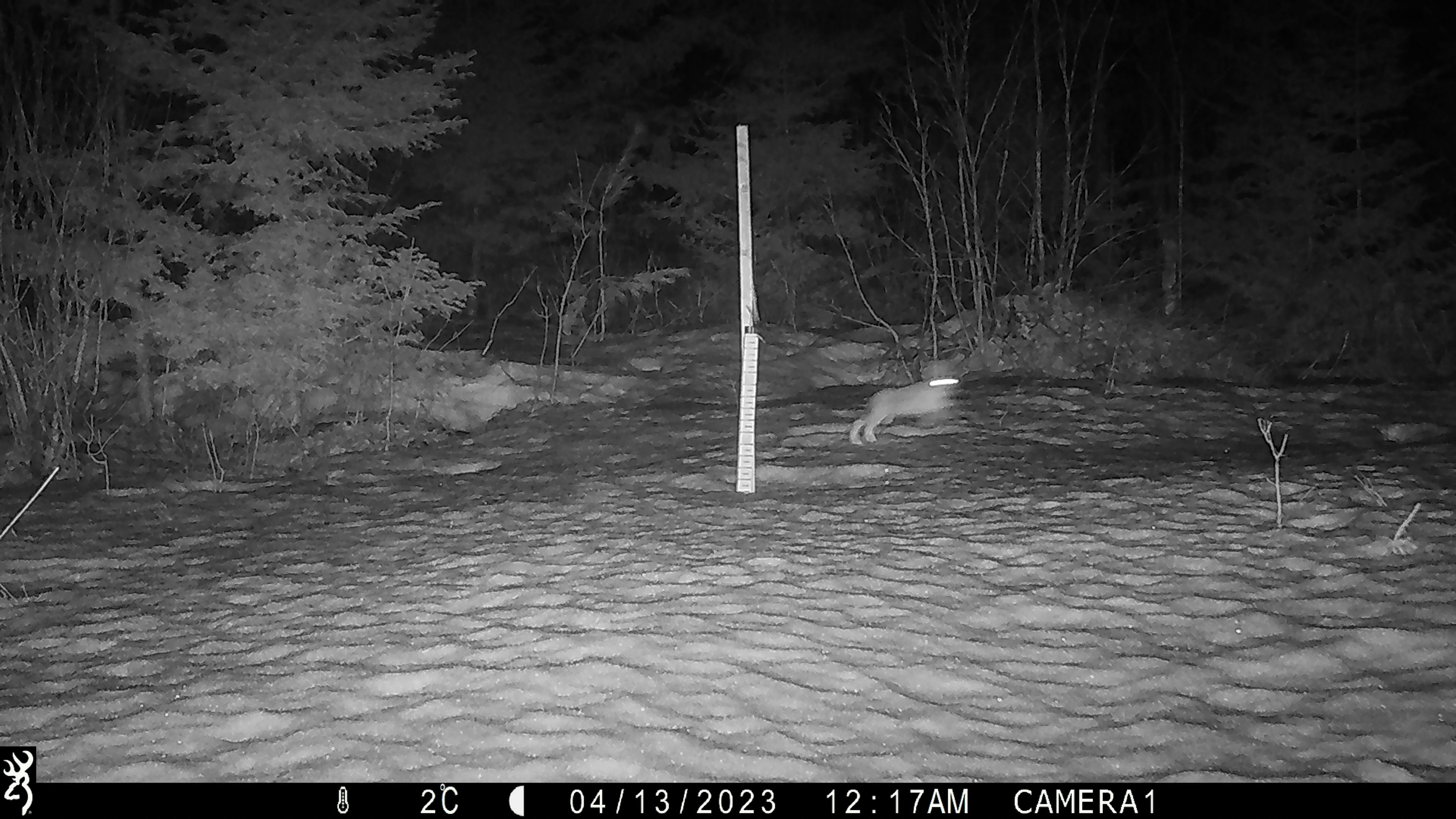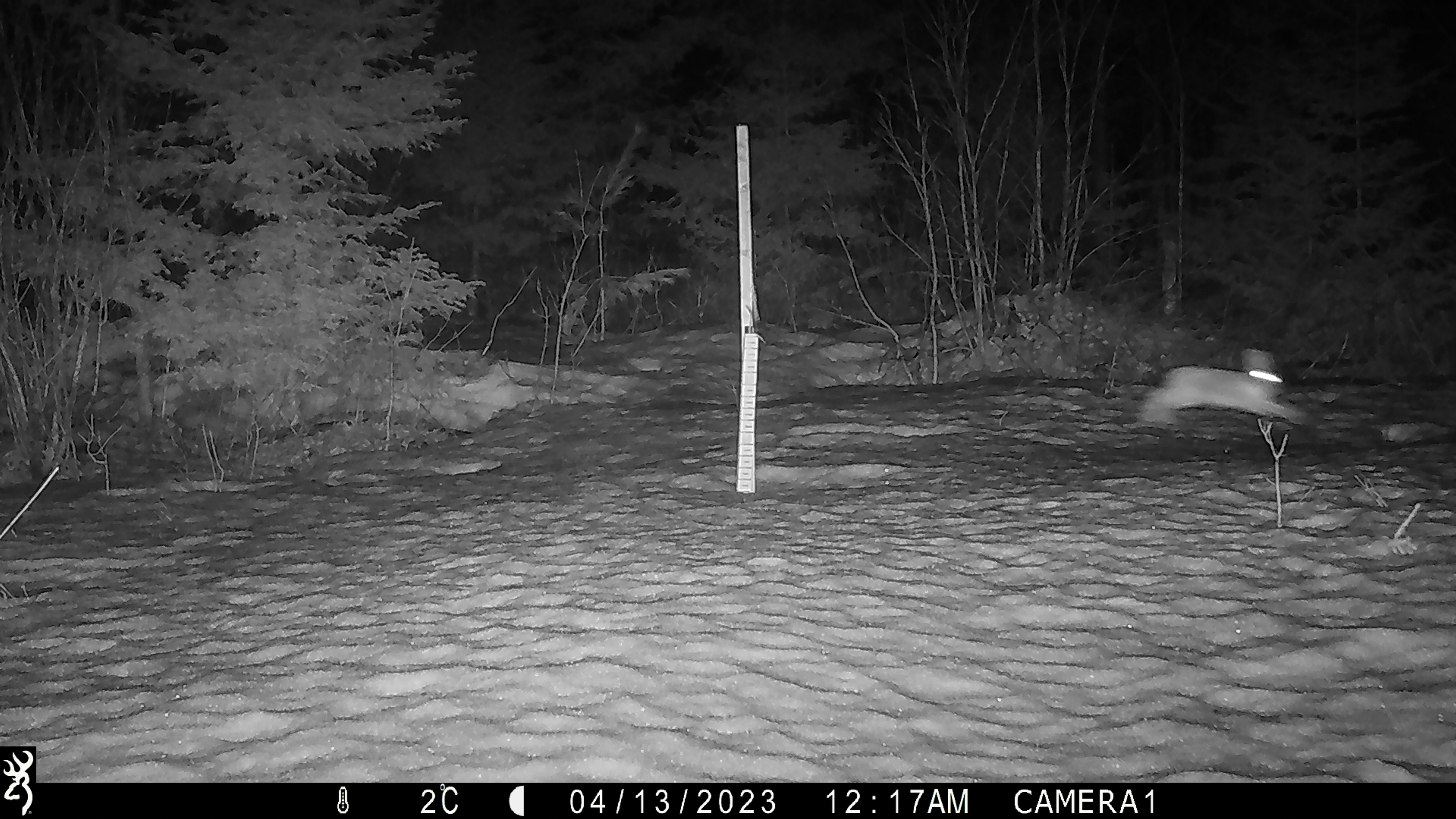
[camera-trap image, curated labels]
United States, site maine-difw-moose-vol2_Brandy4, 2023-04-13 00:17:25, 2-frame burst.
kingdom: Animalia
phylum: Chordata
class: Mammalia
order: Lagomorpha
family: Leporidae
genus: Lepus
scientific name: Lepus americanus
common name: snowshoe hare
Snowshoe hare (Lepus americanus).